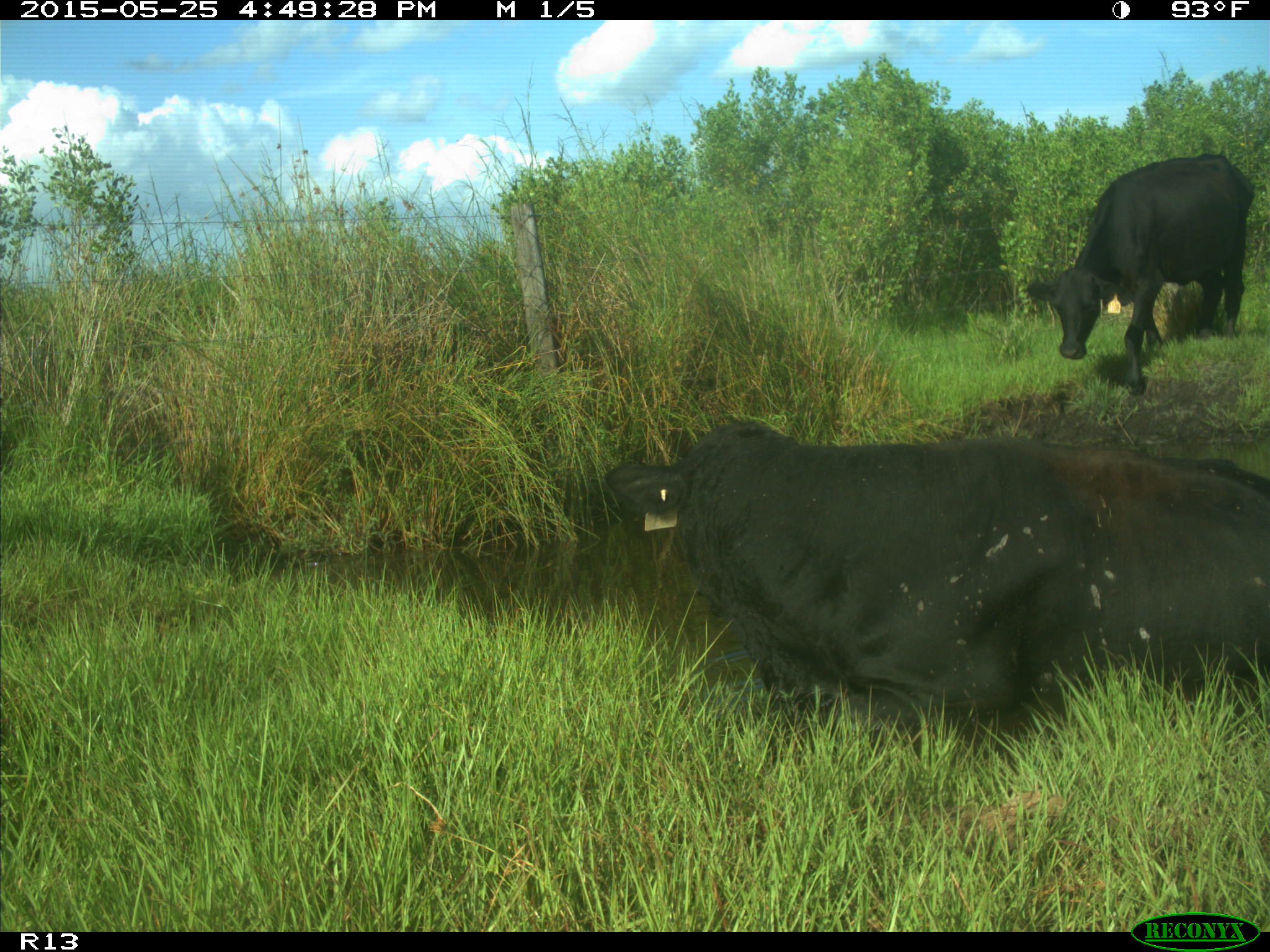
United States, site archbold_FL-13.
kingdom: Animalia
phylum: Chordata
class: Mammalia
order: Artiodactyla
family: Bovidae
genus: Bos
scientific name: Bos taurus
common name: domestic cow